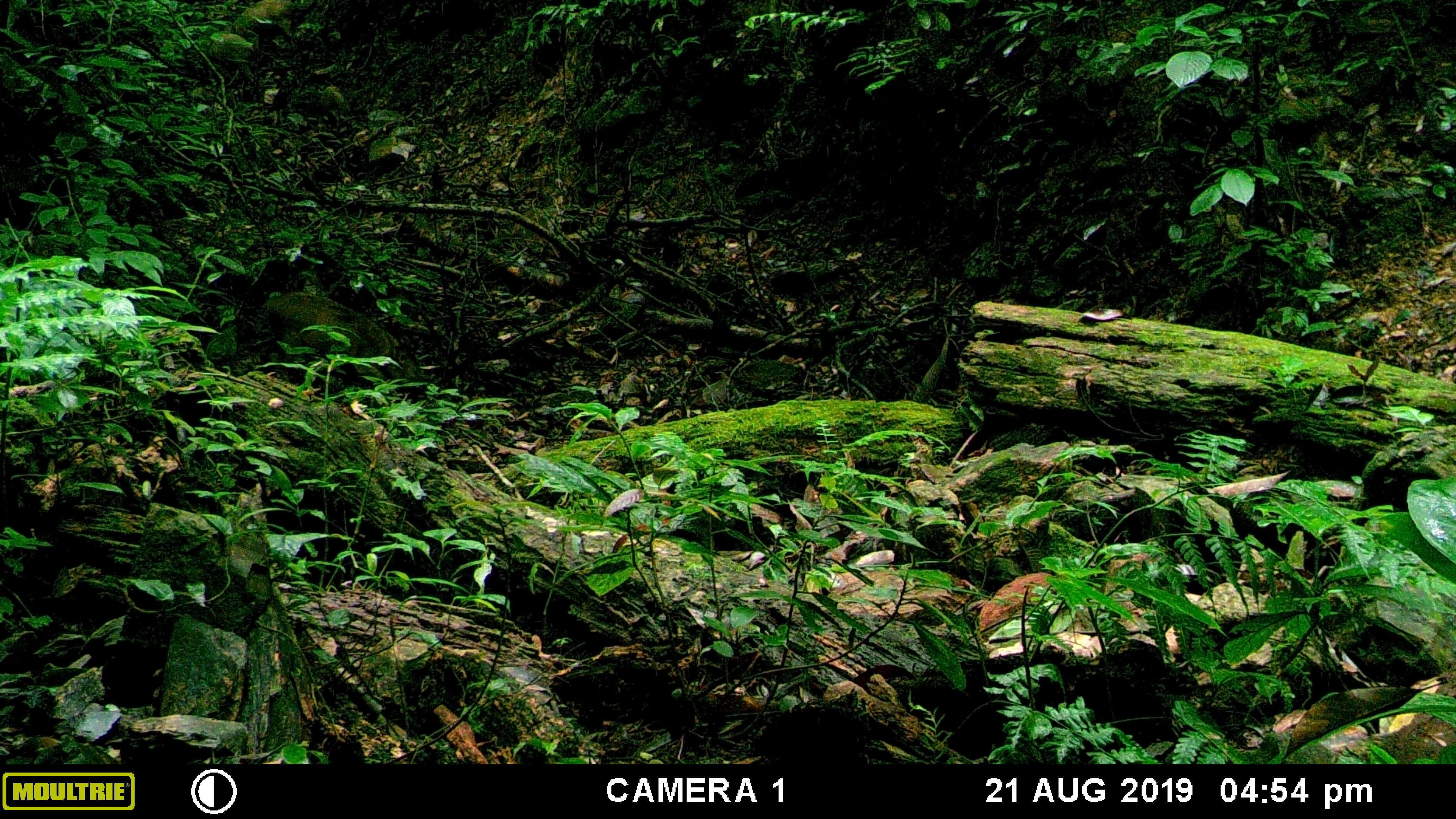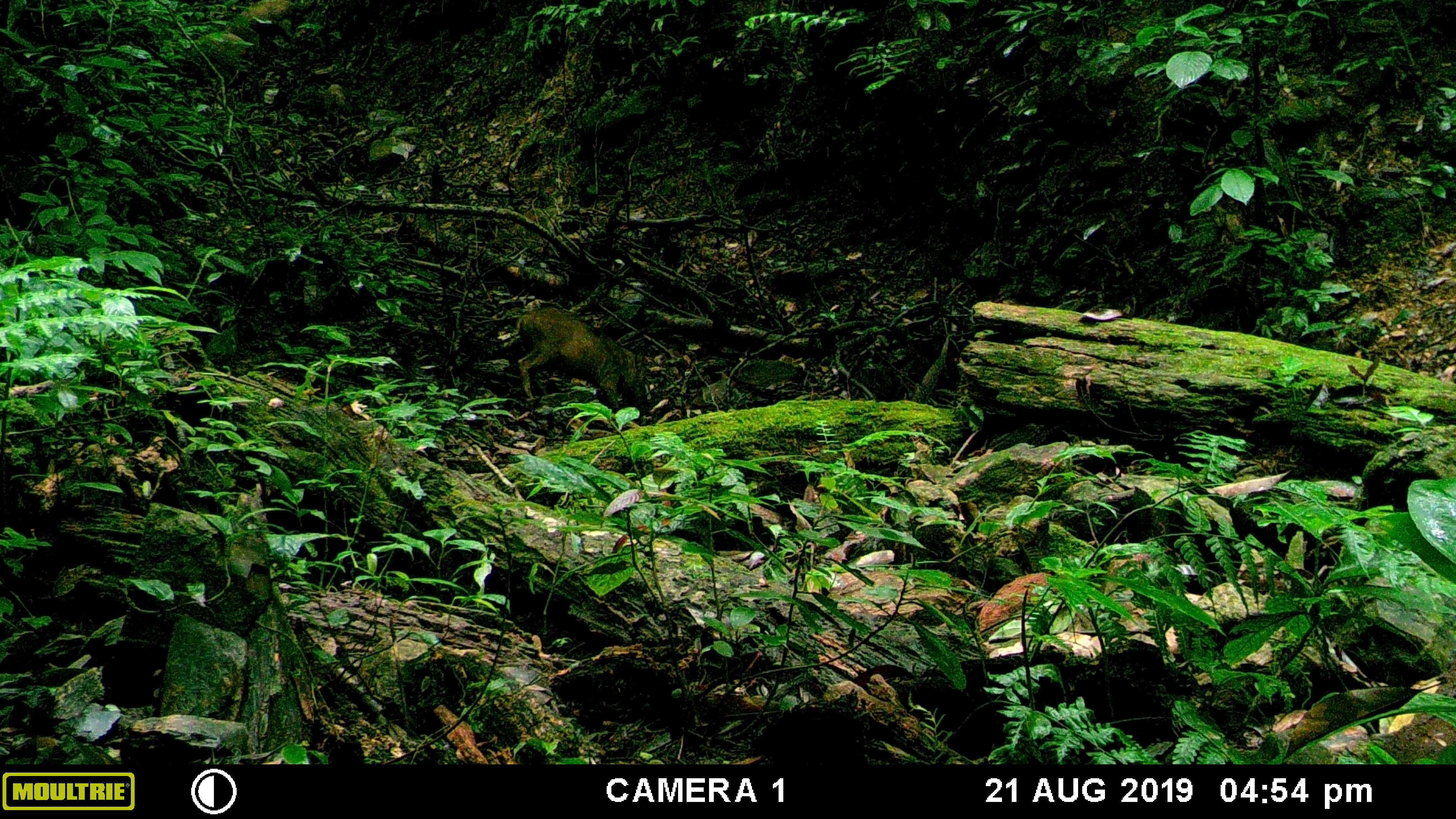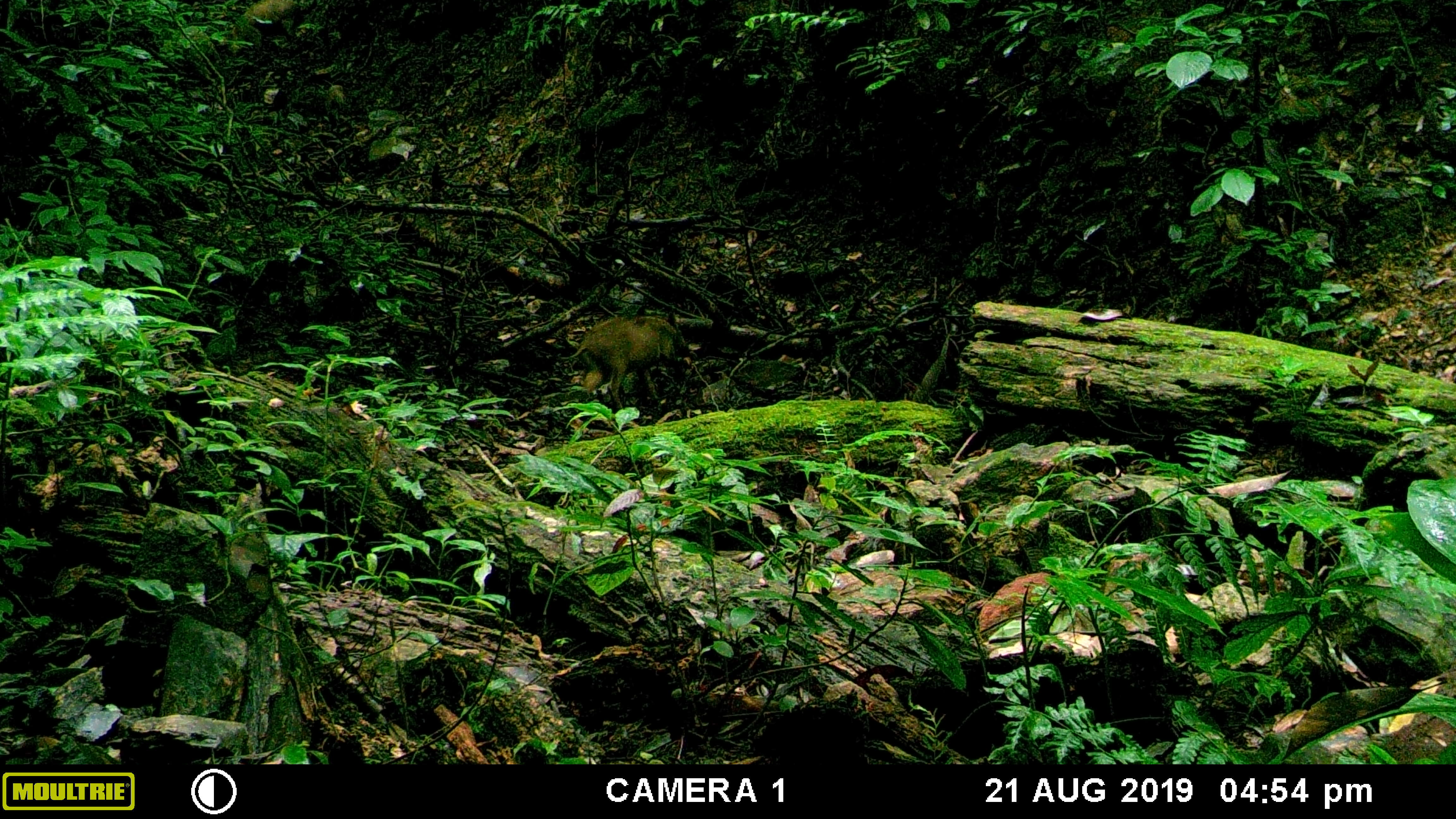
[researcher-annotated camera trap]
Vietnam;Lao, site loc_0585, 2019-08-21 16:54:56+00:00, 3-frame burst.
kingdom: Animalia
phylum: Chordata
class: Mammalia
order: Artiodactyla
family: Suidae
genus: Sus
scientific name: Sus scrofa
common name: eurasian wild pig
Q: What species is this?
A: Eurasian wild pig (Sus scrofa).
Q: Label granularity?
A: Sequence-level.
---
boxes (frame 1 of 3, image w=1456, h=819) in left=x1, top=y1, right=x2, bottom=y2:
eurasian wild pig: left=264, top=294, right=425, bottom=386; left=228, top=0, right=299, bottom=46; left=208, top=32, right=255, bottom=85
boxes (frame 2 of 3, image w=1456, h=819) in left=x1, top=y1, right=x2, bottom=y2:
eurasian wild pig: left=510, top=307, right=645, bottom=410; left=187, top=32, right=255, bottom=92; left=227, top=0, right=295, bottom=38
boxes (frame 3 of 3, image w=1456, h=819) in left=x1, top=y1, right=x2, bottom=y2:
eurasian wild pig: left=559, top=314, right=691, bottom=411; left=243, top=0, right=292, bottom=26; left=324, top=79, right=347, bottom=111